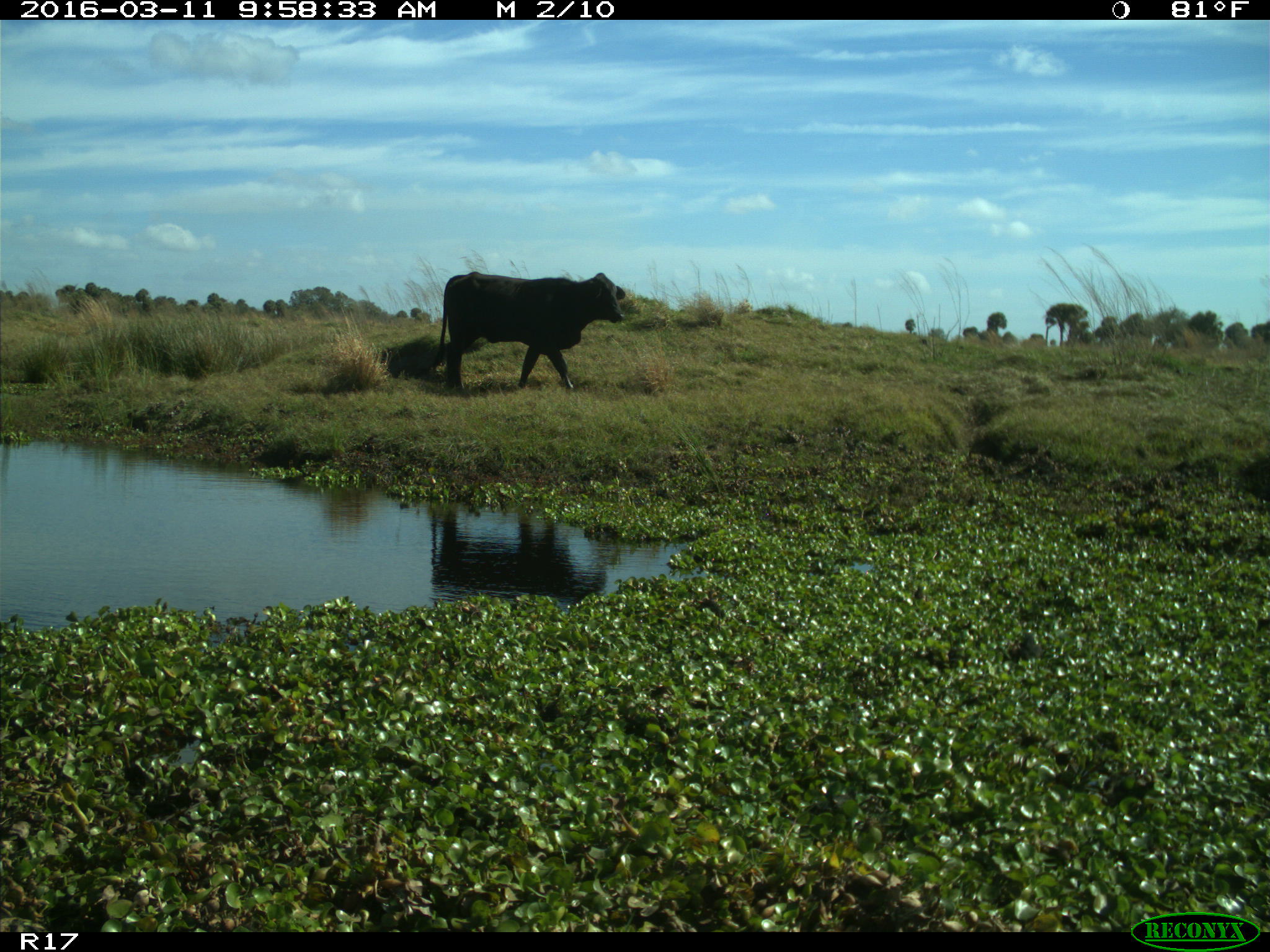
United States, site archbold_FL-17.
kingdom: Animalia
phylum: Chordata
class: Mammalia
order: Artiodactyla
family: Bovidae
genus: Bos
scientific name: Bos taurus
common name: domestic cow